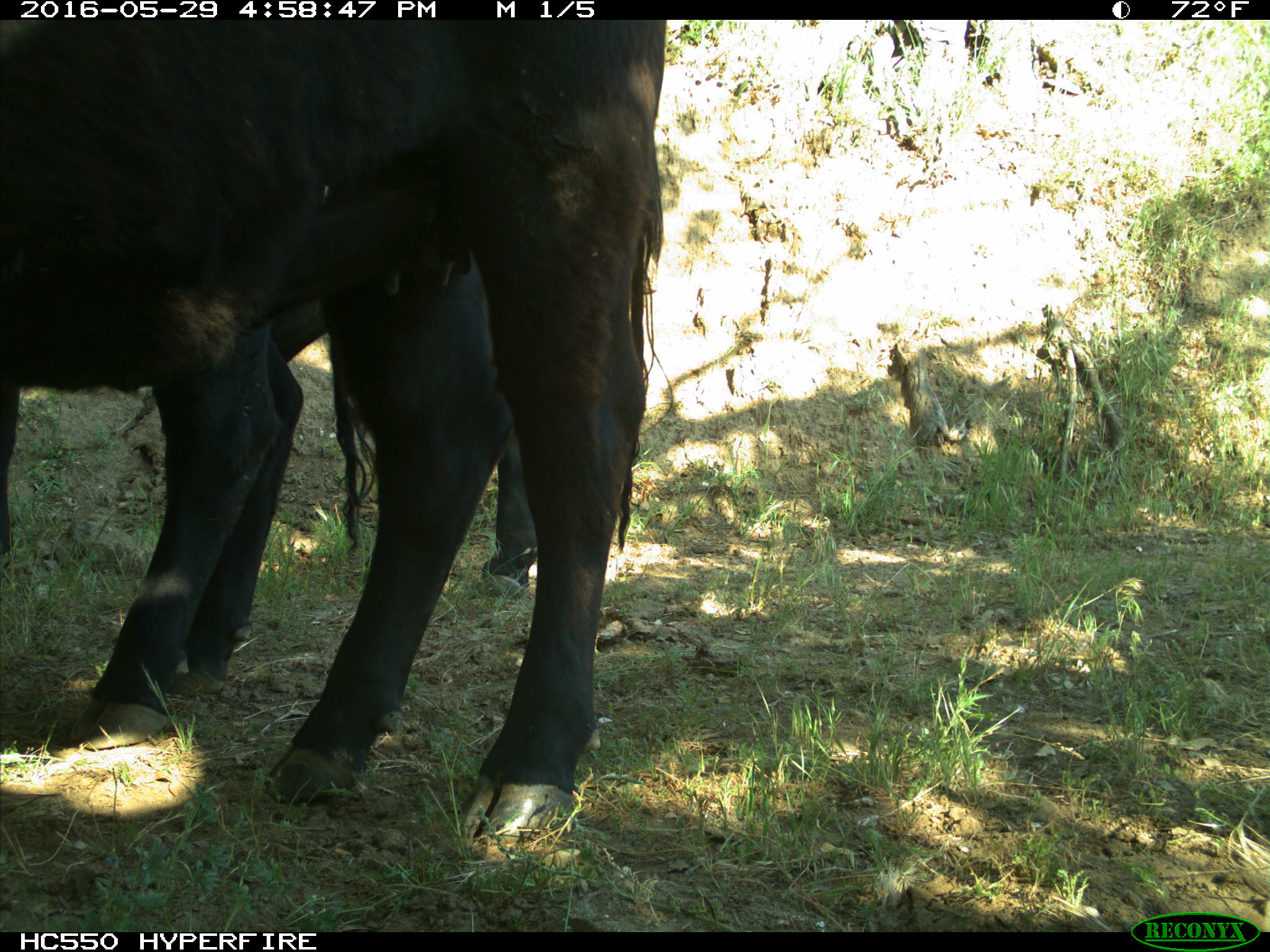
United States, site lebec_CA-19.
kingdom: Animalia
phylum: Chordata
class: Mammalia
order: Artiodactyla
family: Bovidae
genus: Bos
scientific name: Bos taurus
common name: domestic cow